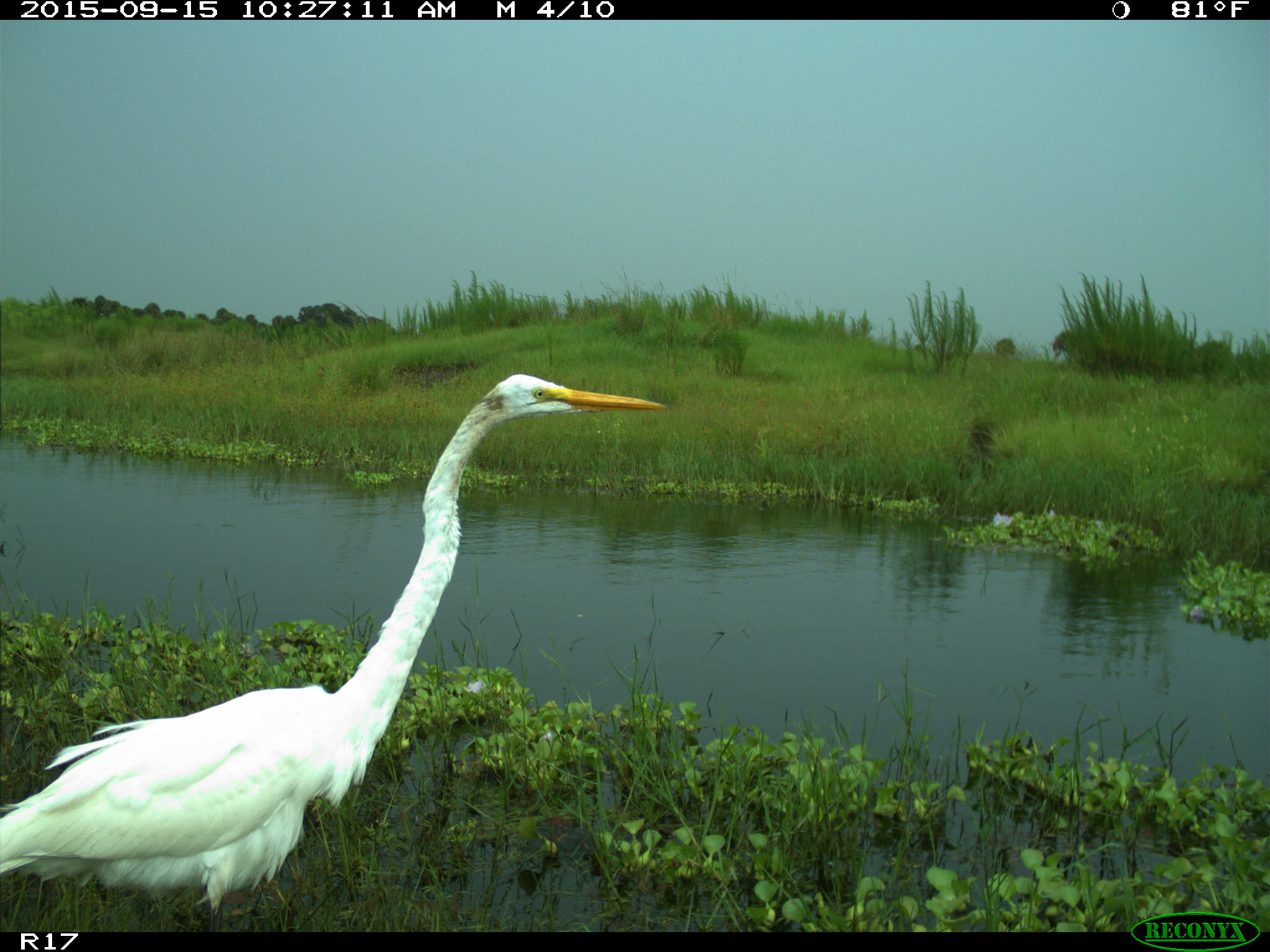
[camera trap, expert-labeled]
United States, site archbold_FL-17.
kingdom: Animalia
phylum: Chordata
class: Aves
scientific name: Aves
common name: birds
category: unidentified bird